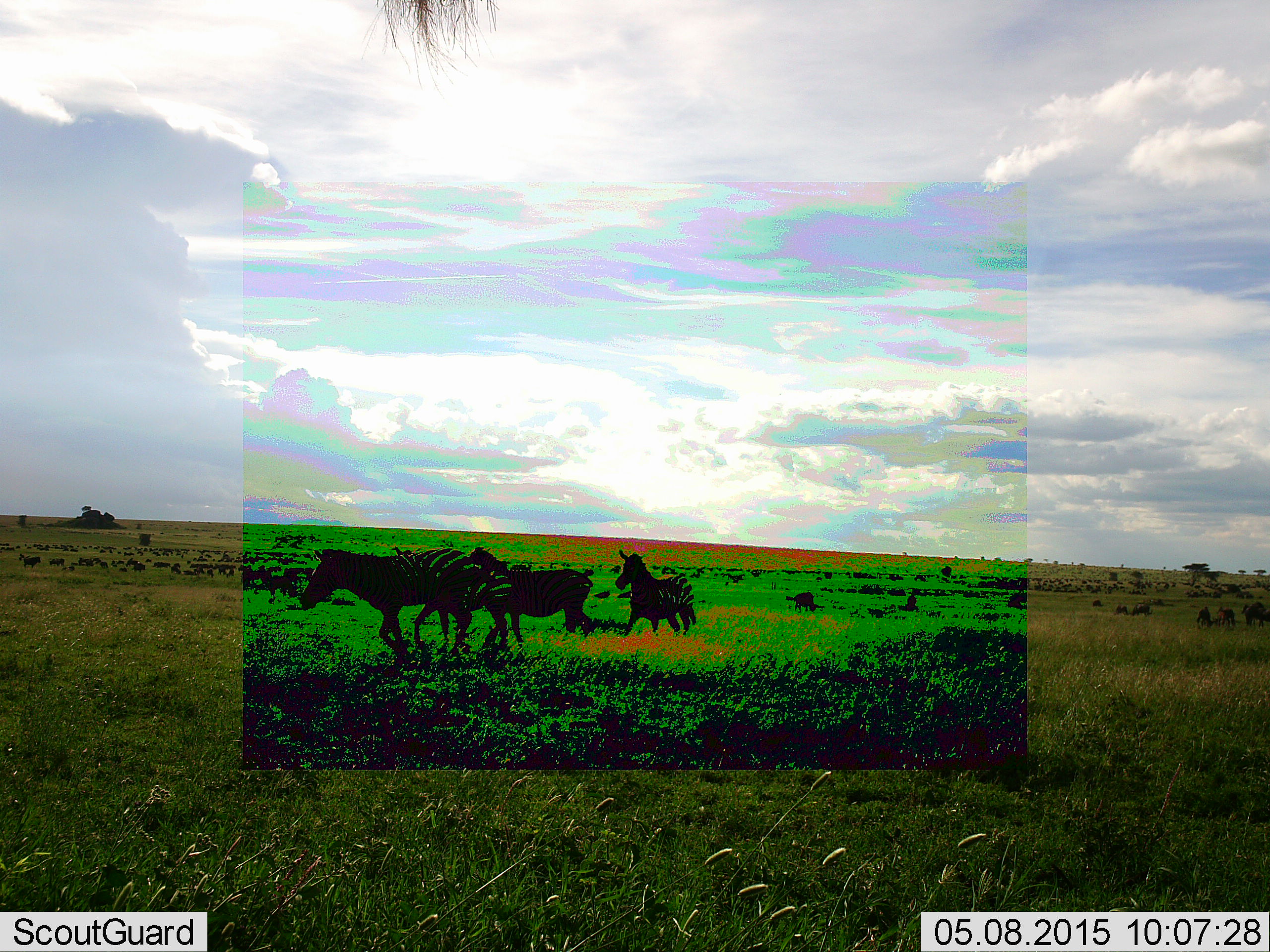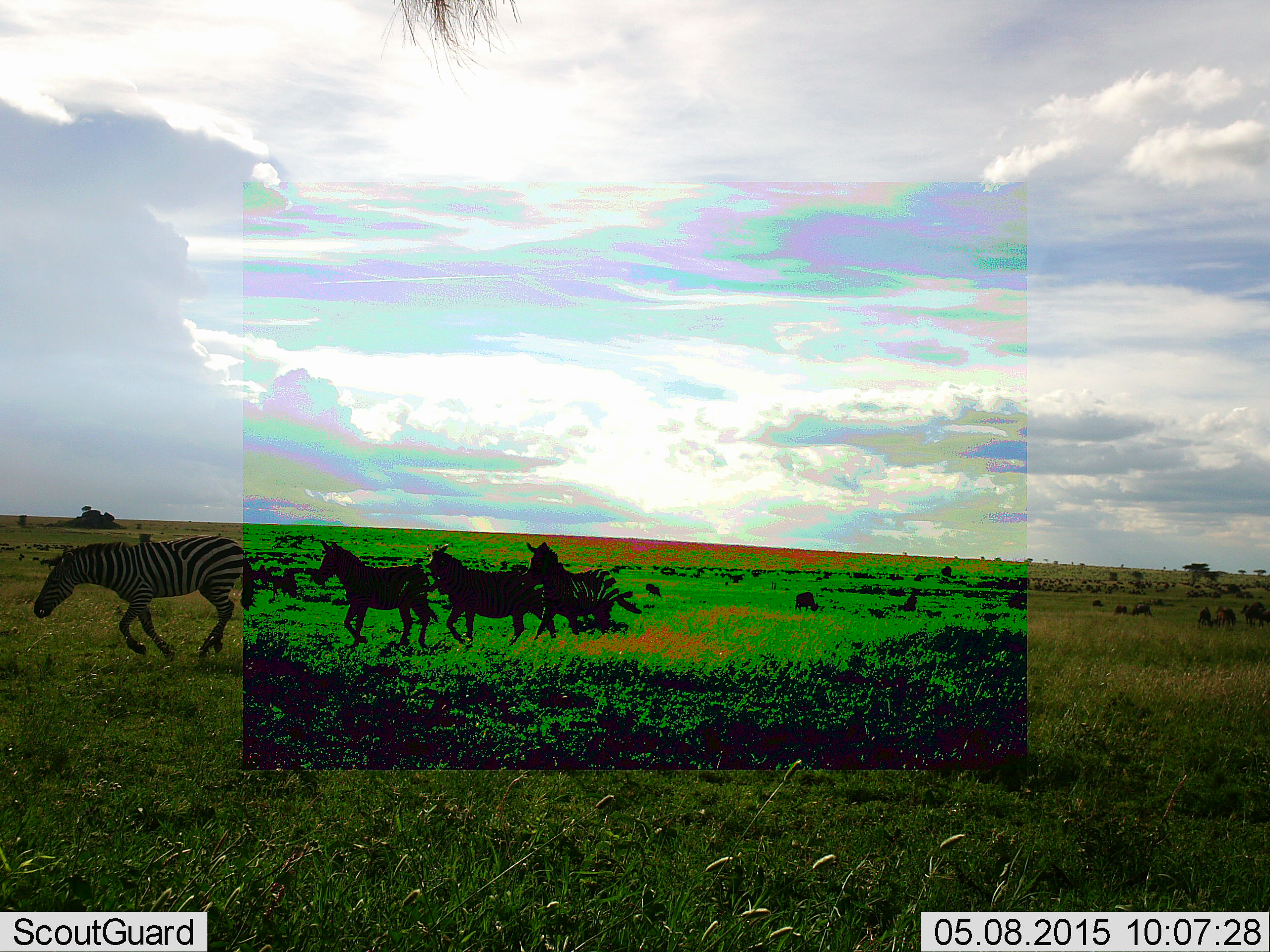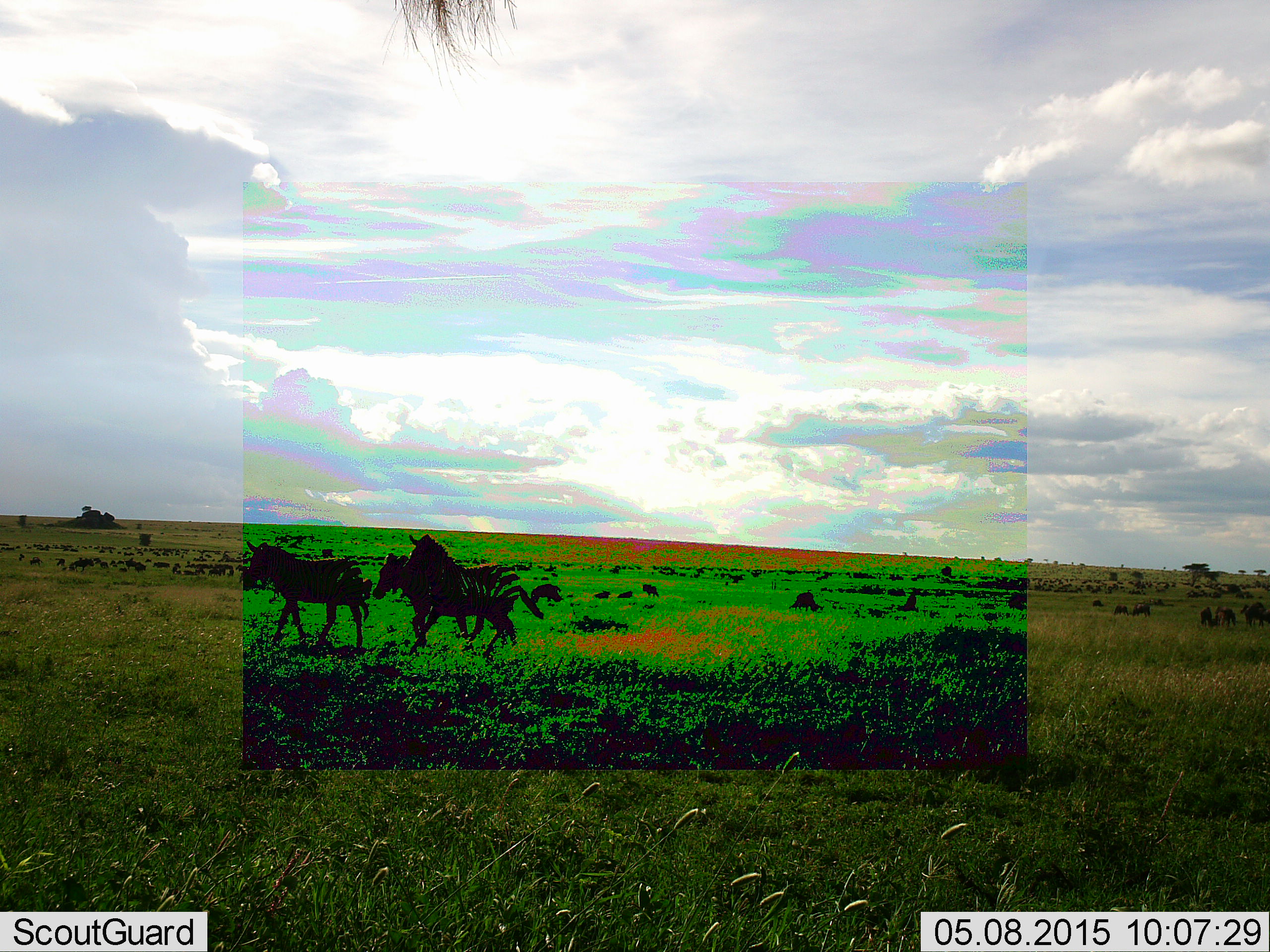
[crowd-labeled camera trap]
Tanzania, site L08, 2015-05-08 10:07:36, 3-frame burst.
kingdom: Animalia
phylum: Chordata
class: Mammalia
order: Perissodactyla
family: Equidae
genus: Equus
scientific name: Equus quagga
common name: plains zebra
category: zebra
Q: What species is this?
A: Zebra (plains zebra) (Equus quagga).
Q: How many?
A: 4.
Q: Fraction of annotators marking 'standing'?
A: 0%.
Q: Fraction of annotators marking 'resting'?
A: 0%.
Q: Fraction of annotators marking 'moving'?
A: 100%.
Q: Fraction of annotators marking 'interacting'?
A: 0%.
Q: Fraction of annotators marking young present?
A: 10%.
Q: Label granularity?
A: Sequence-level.